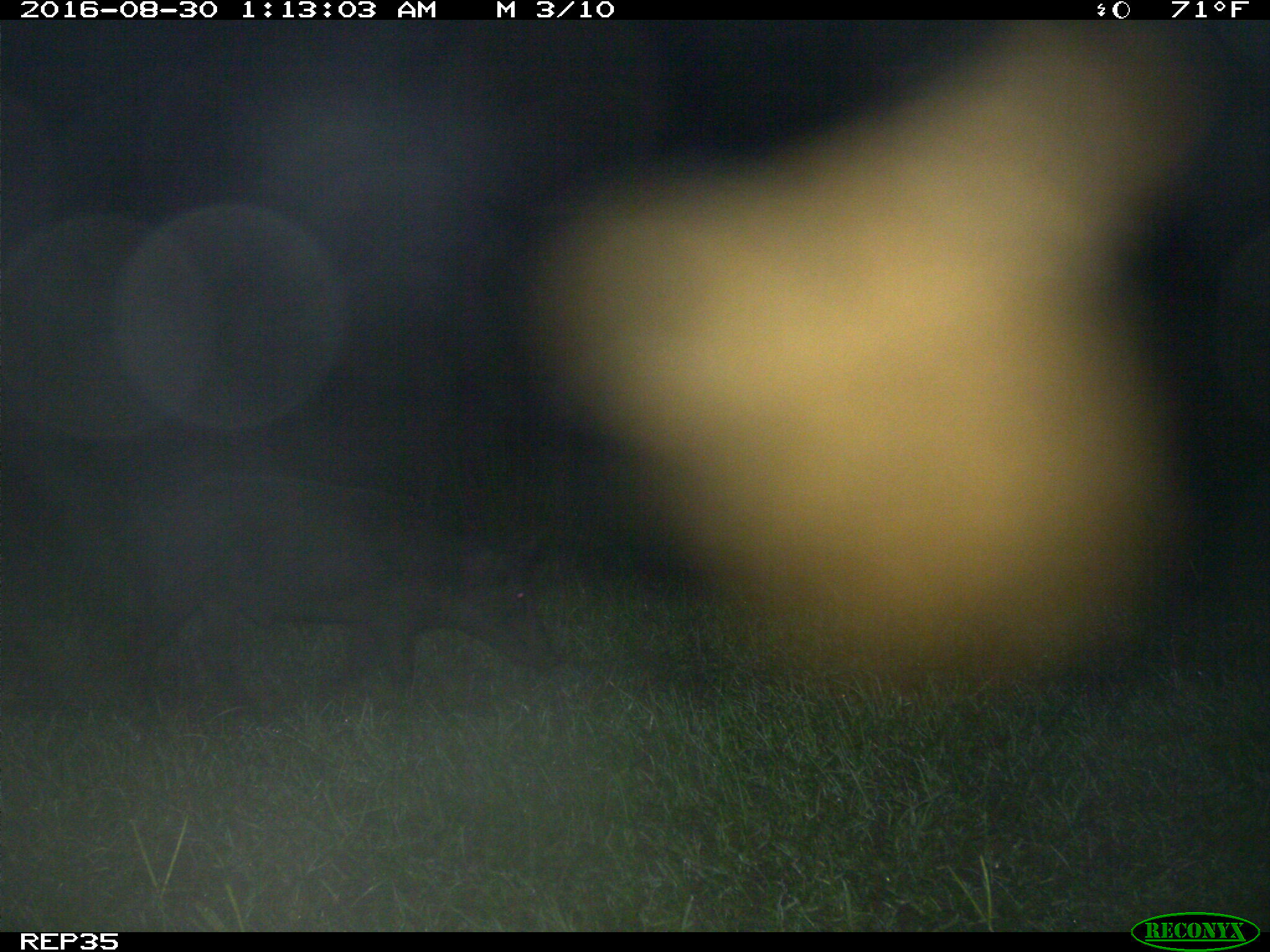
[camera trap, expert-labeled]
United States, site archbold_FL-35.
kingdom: Animalia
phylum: Chordata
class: Mammalia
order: Artiodactyla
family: Suidae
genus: Sus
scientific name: Sus scrofa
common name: wild boar